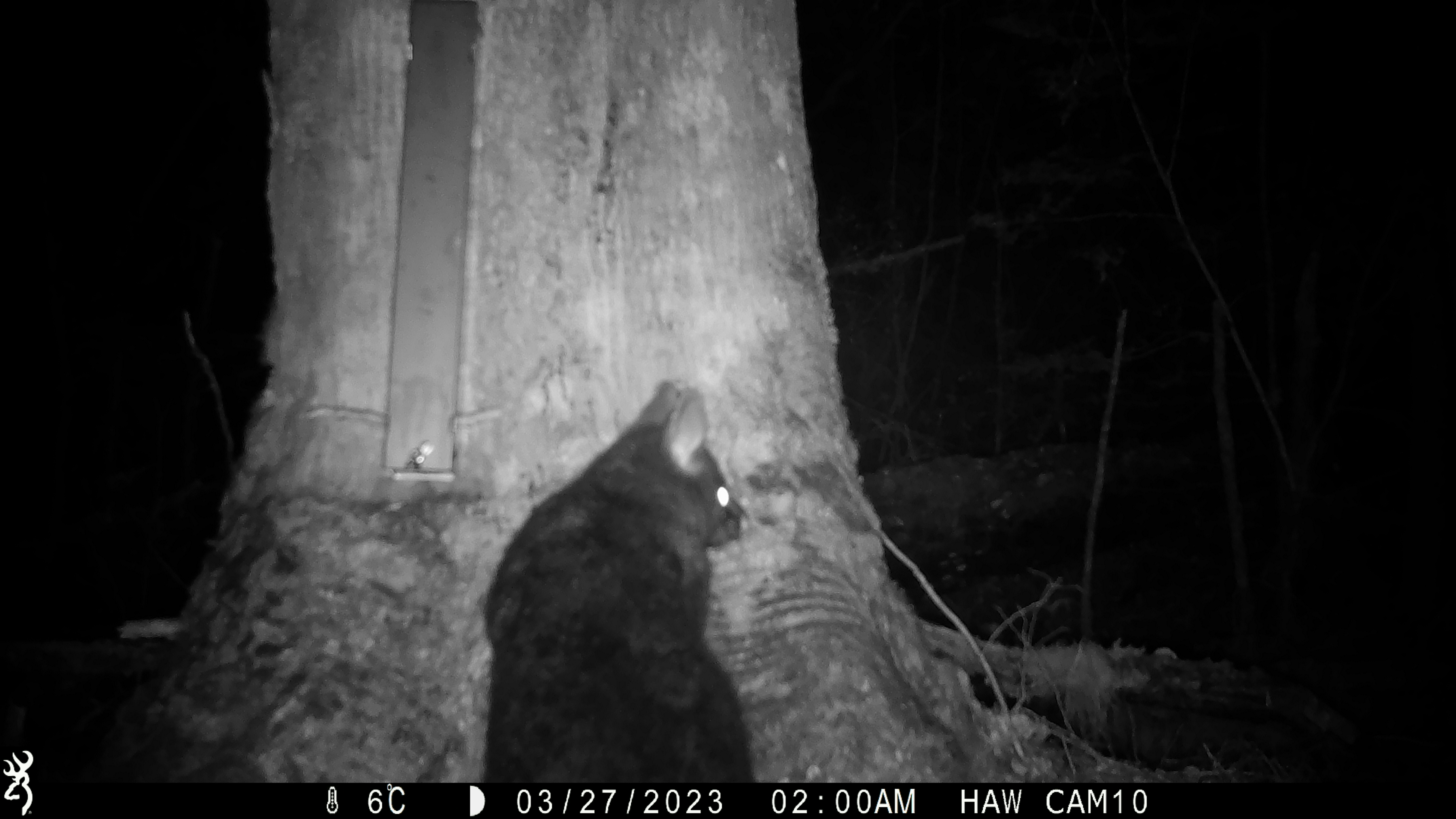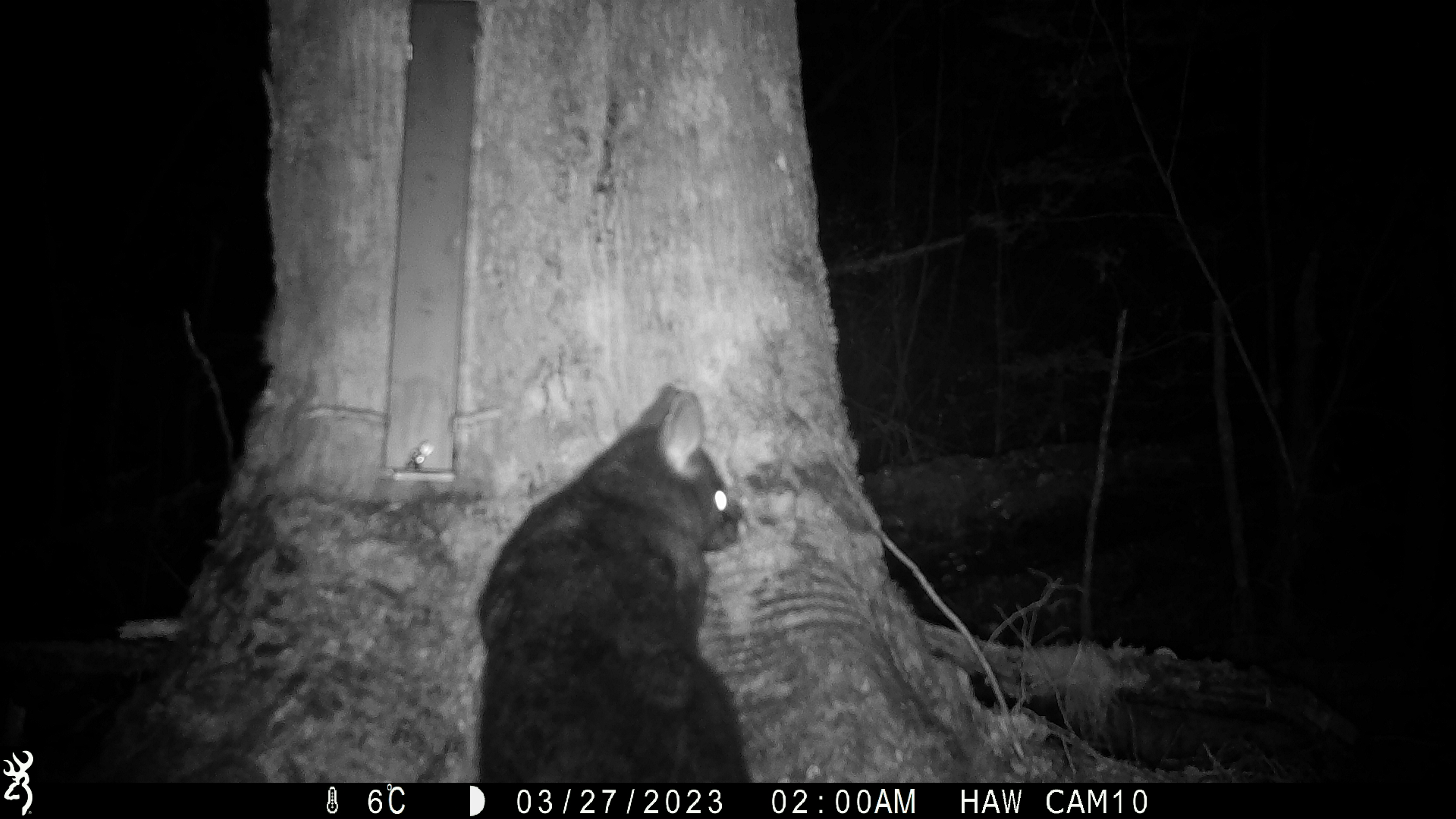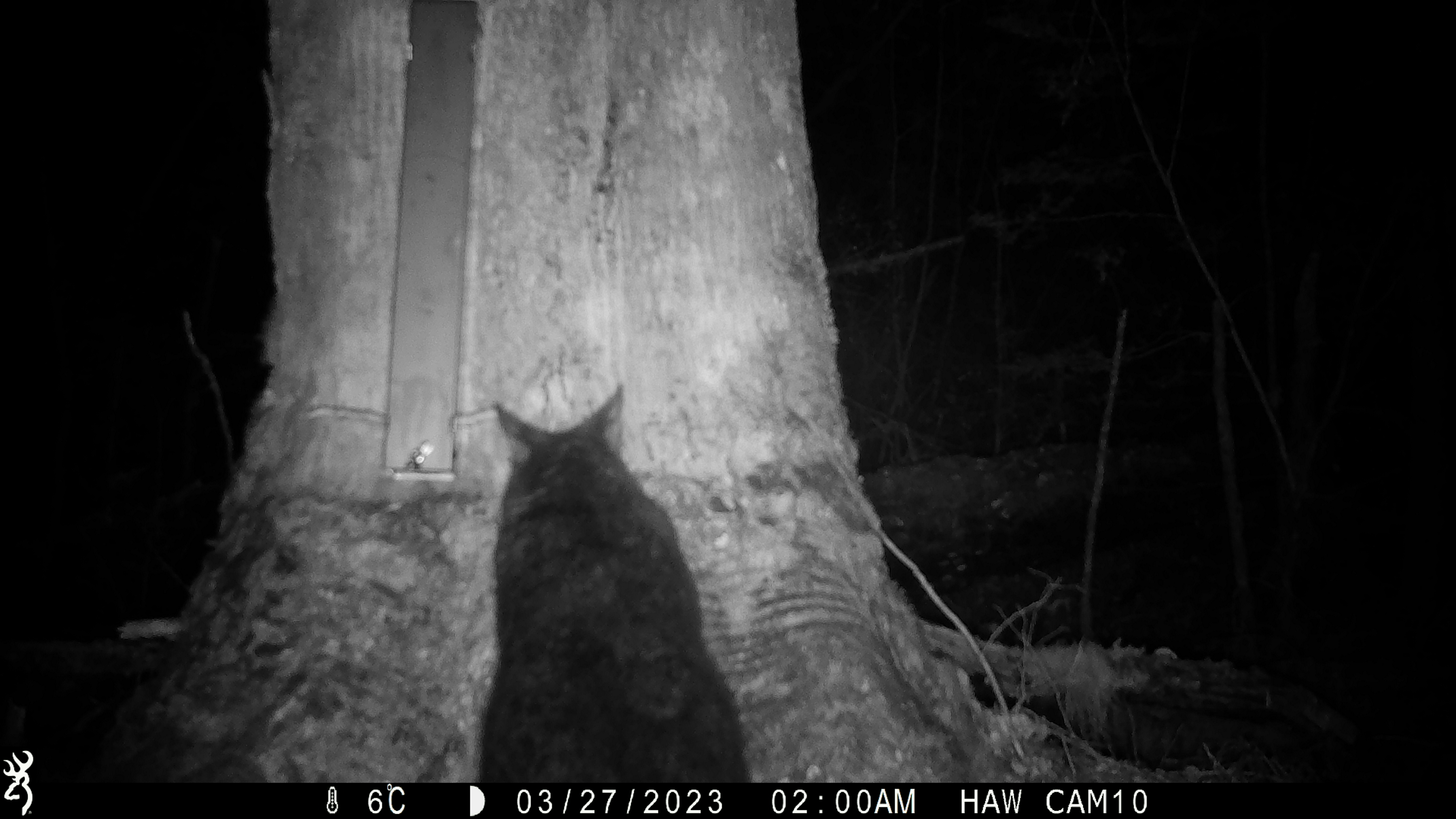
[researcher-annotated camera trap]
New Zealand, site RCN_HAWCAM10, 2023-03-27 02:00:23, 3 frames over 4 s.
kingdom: Animalia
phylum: Chordata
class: Mammalia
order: Diprotodontia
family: Phalangeridae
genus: Trichosurus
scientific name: Trichosurus vulpecula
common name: common brushtail possum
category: possum